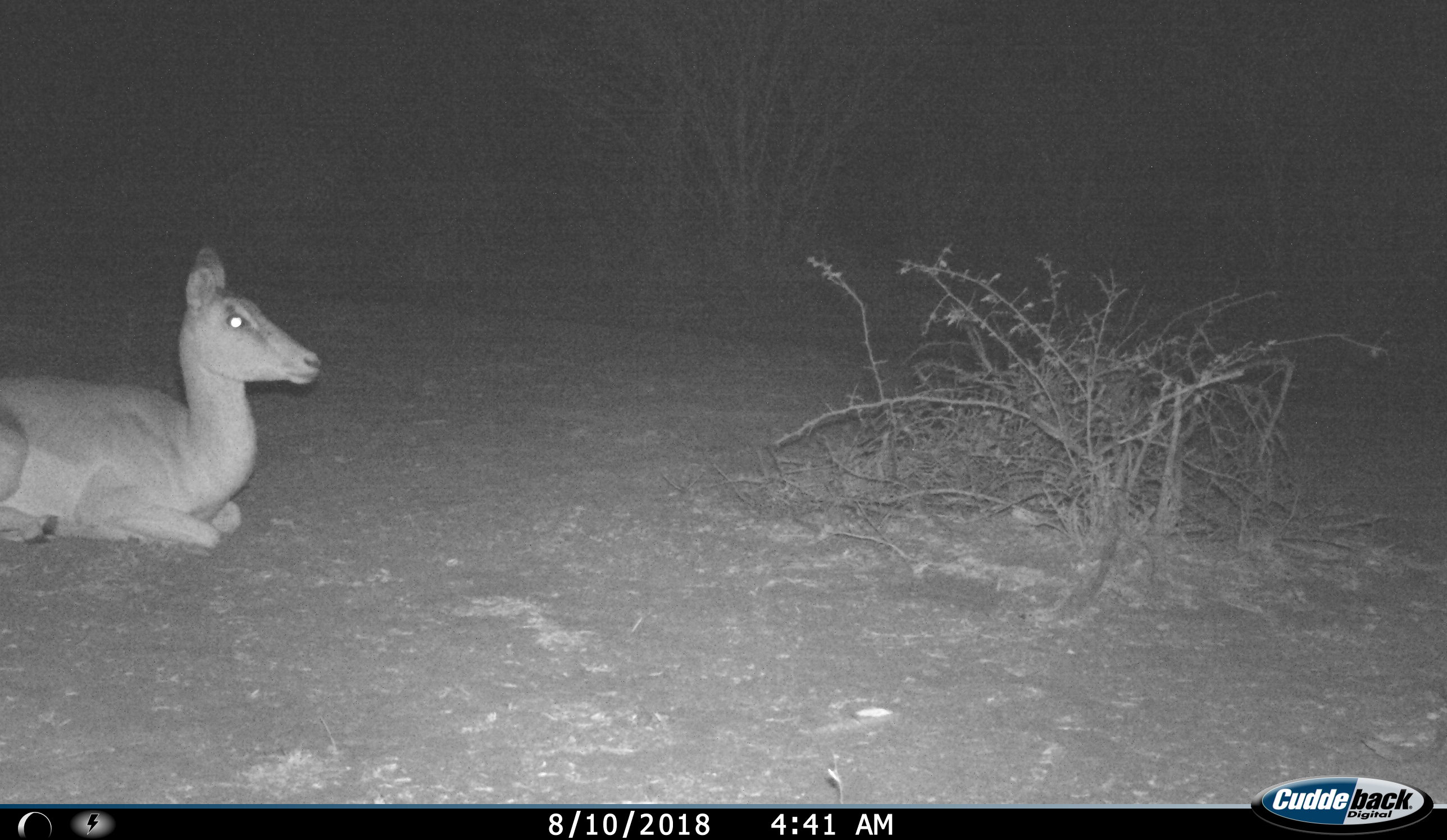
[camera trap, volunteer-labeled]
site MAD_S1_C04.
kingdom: Animalia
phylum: Chordata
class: Mammalia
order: Artiodactyla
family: Bovidae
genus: Aepyceros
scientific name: Aepyceros melampus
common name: impala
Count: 1.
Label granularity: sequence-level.